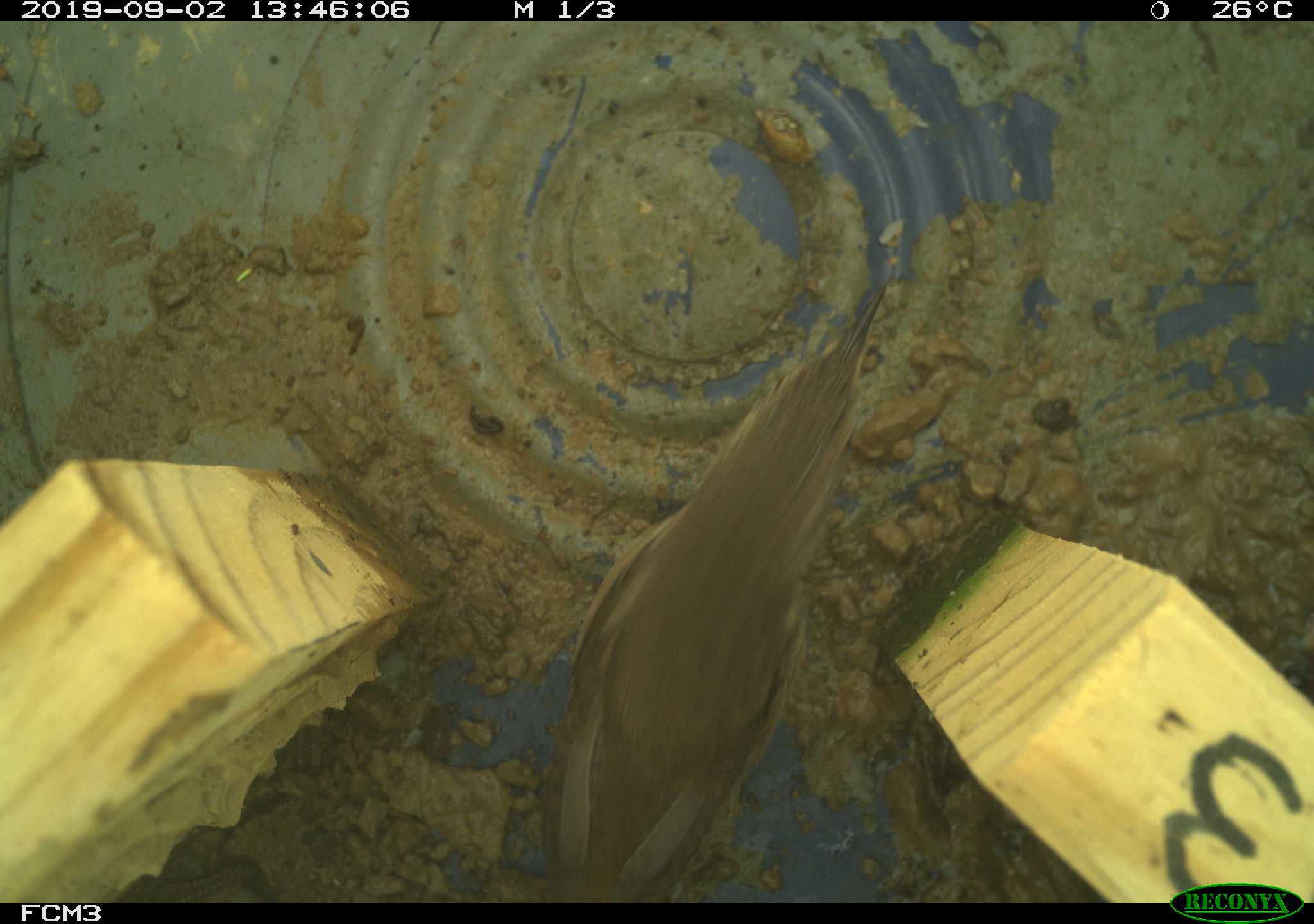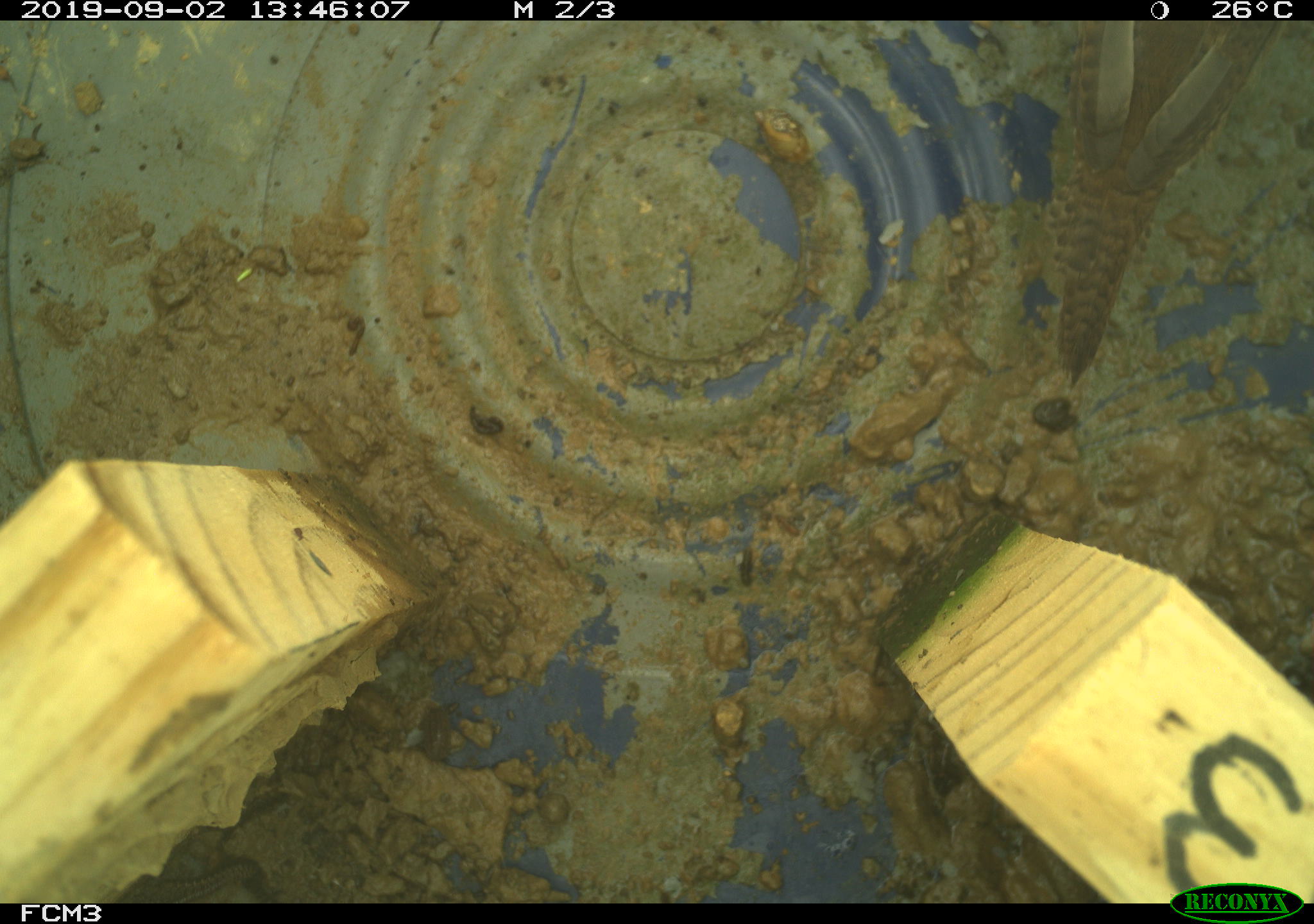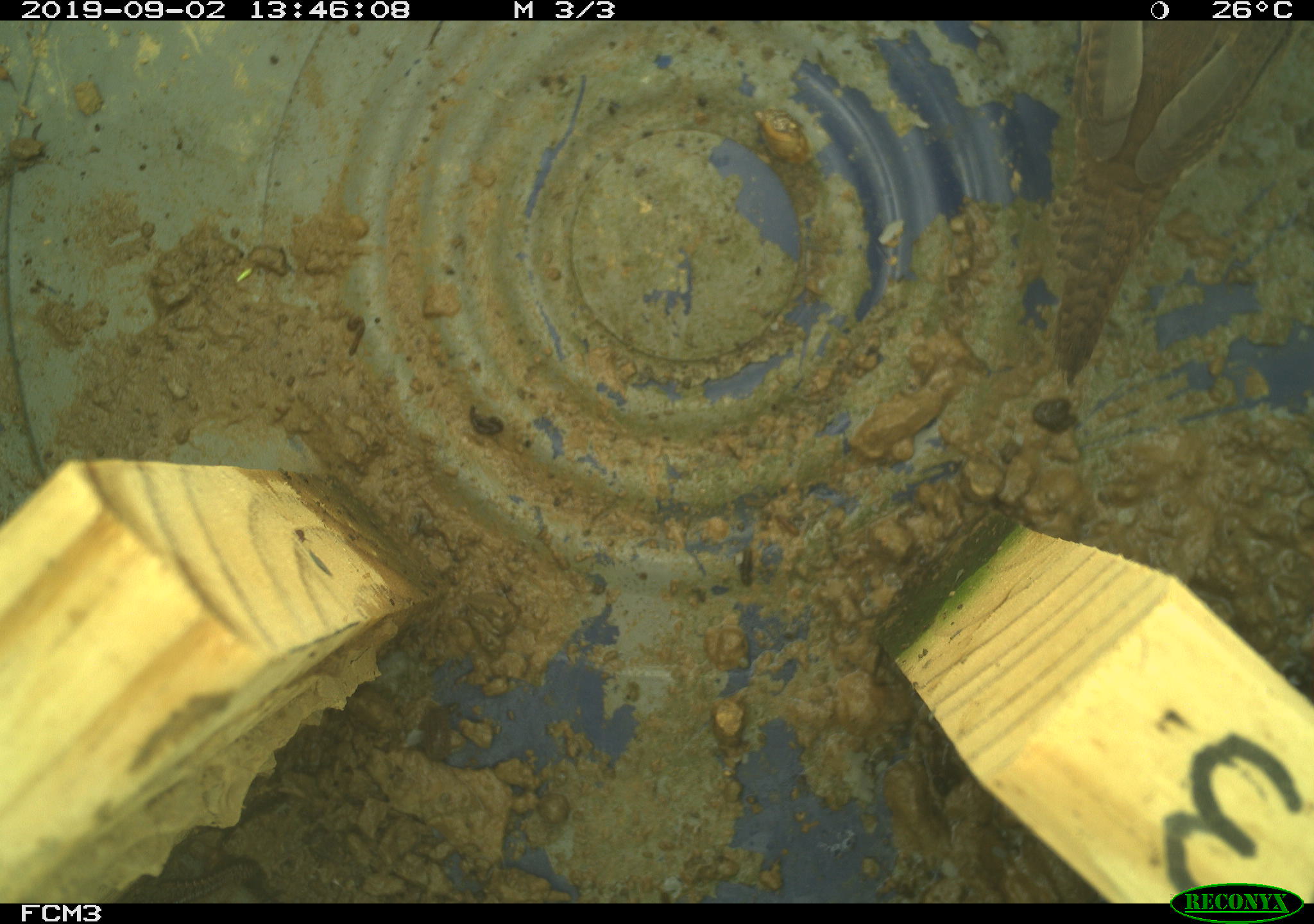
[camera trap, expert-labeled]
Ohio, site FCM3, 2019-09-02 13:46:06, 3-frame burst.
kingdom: Animalia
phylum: Chordata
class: Aves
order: Passeriformes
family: Troglodytidae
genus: Troglodytes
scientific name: Troglodytes aedon aedon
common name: northern house wren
Northern house wren (Troglodytes aedon aedon).